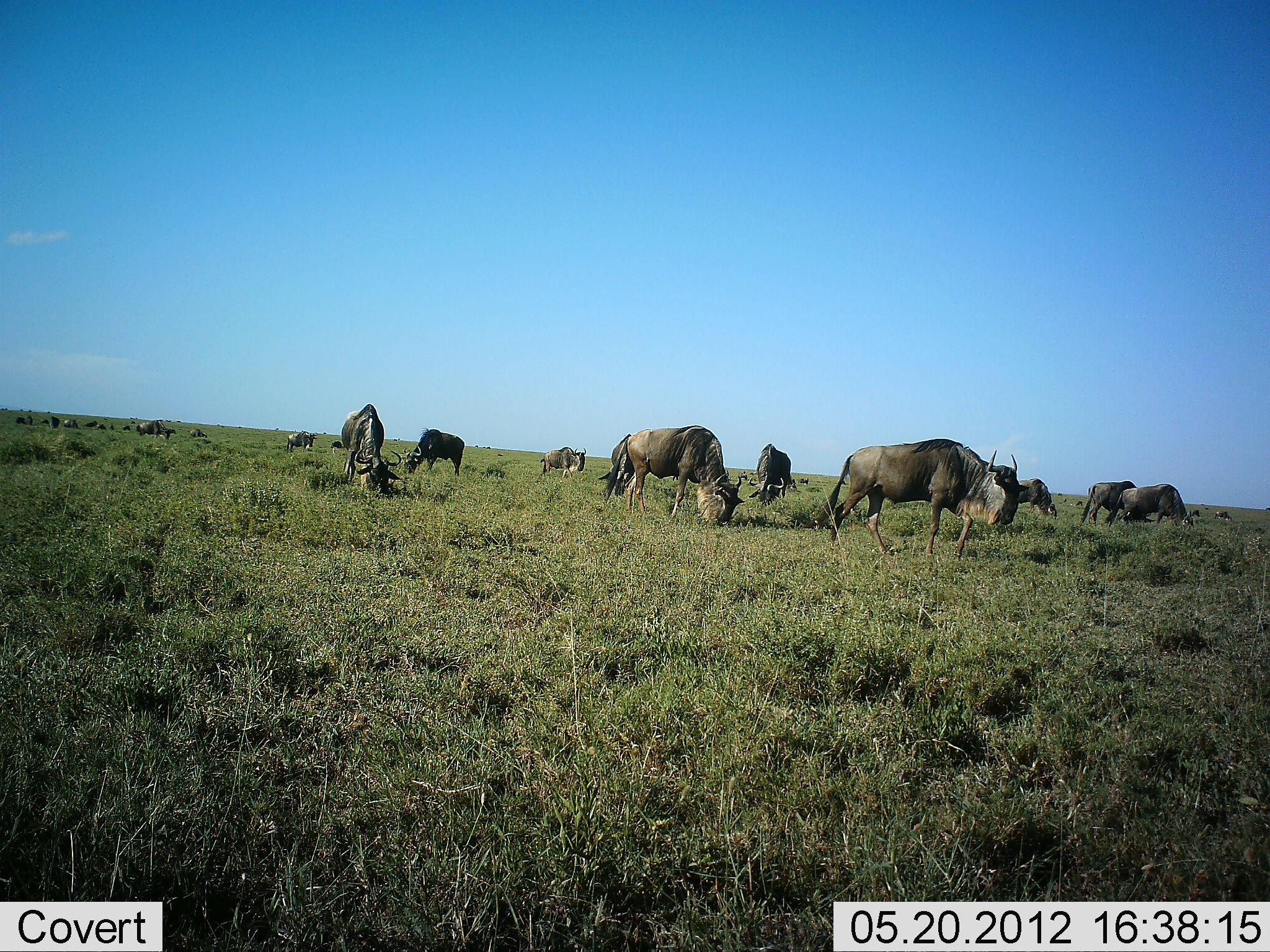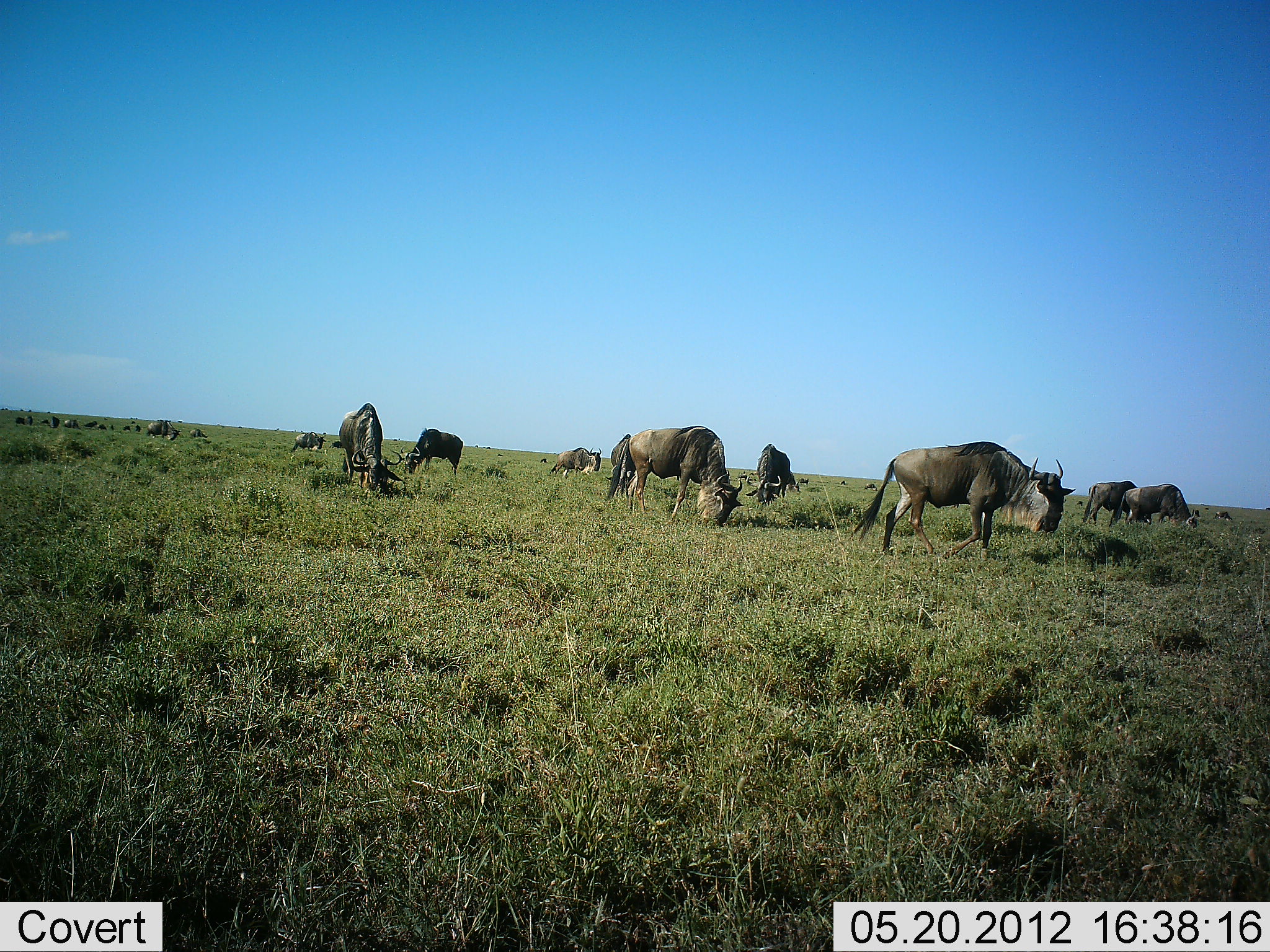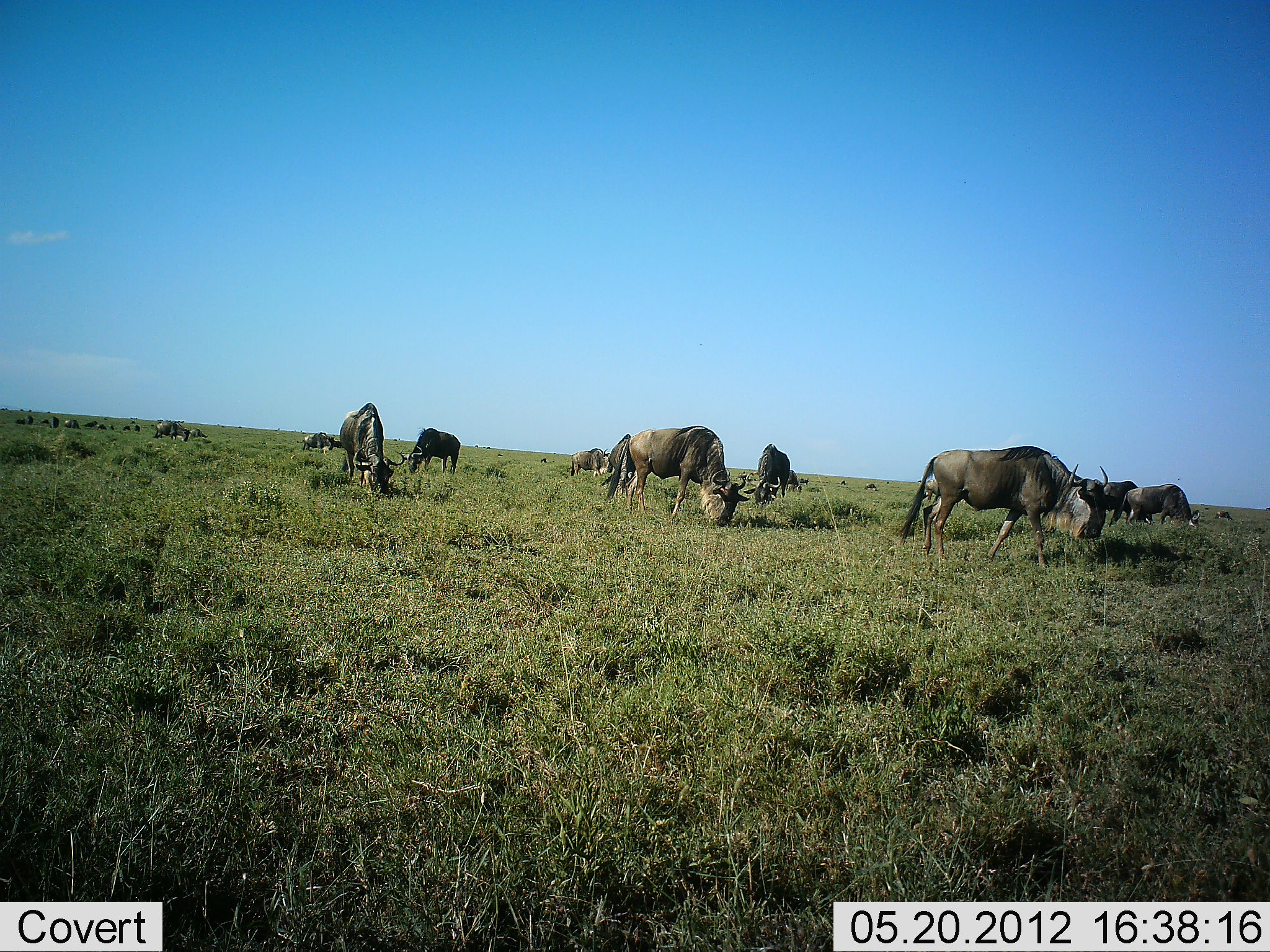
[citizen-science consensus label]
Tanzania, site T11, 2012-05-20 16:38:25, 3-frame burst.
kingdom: Animalia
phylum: Chordata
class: Mammalia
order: Artiodactyla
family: Bovidae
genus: Connochaetes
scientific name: Connochaetes taurinus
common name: blue wildebeest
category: wildebeest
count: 11-50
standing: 0%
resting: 0%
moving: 40%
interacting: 10%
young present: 0%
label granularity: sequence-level